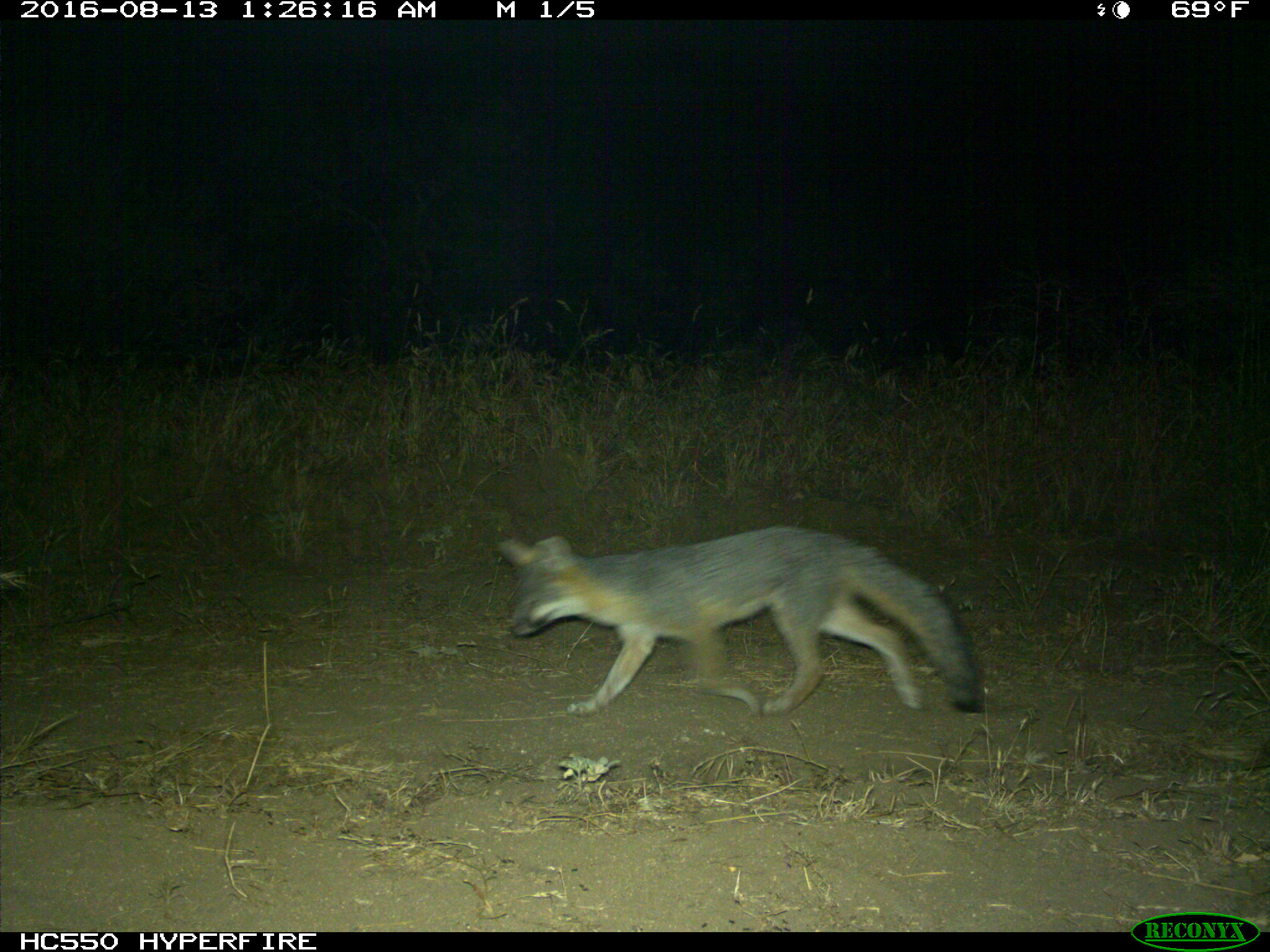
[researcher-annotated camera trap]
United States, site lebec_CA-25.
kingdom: Animalia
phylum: Chordata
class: Mammalia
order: Carnivora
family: Canidae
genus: Urocyon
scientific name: Urocyon cinereoargenteus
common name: gray fox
Urocyon cinereoargenteus (gray fox).